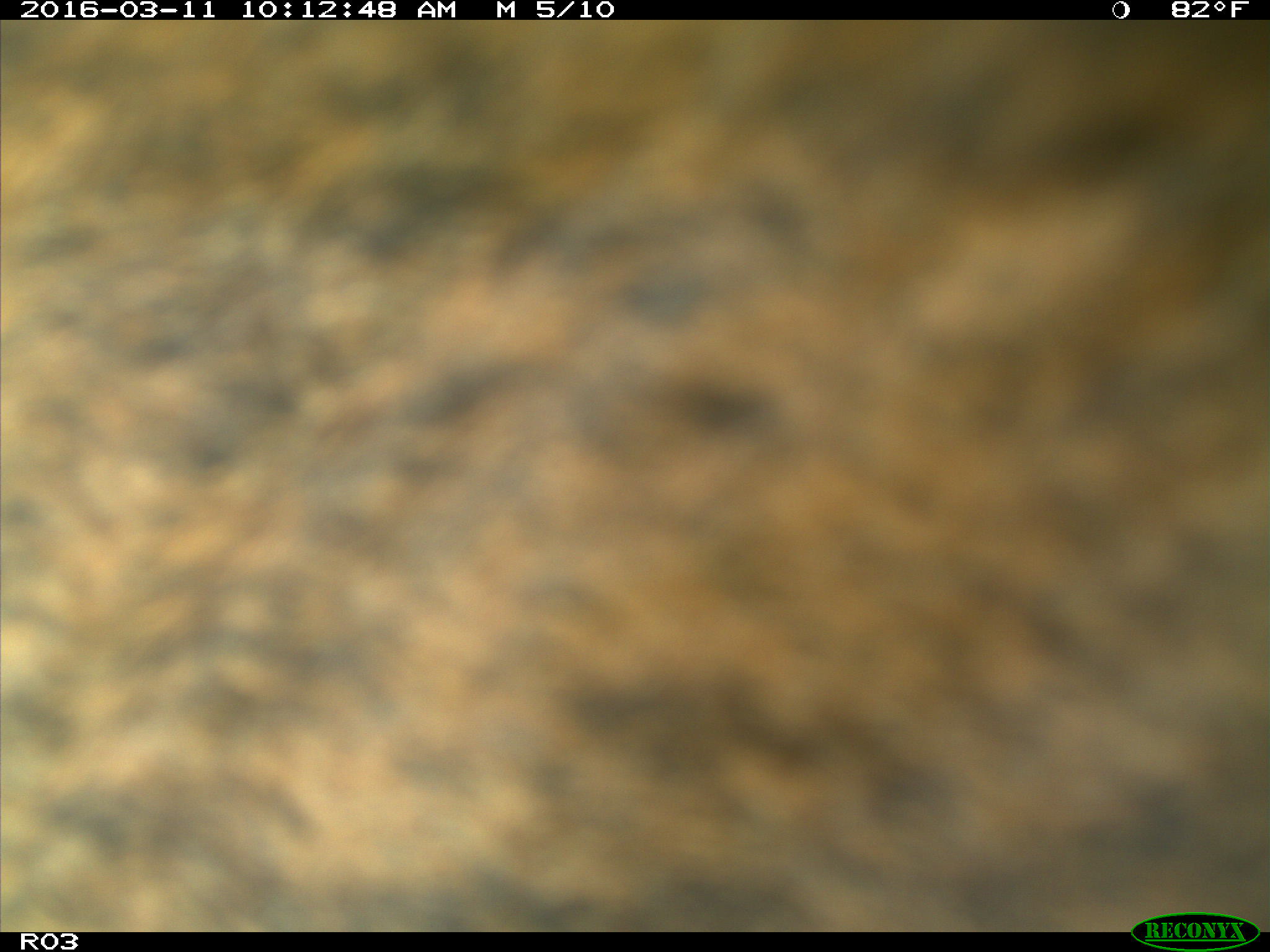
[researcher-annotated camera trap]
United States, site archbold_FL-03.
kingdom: Animalia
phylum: Chordata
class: Mammalia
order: Artiodactyla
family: Bovidae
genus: Bos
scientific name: Bos taurus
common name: domestic cow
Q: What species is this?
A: Bos taurus (domestic cow).